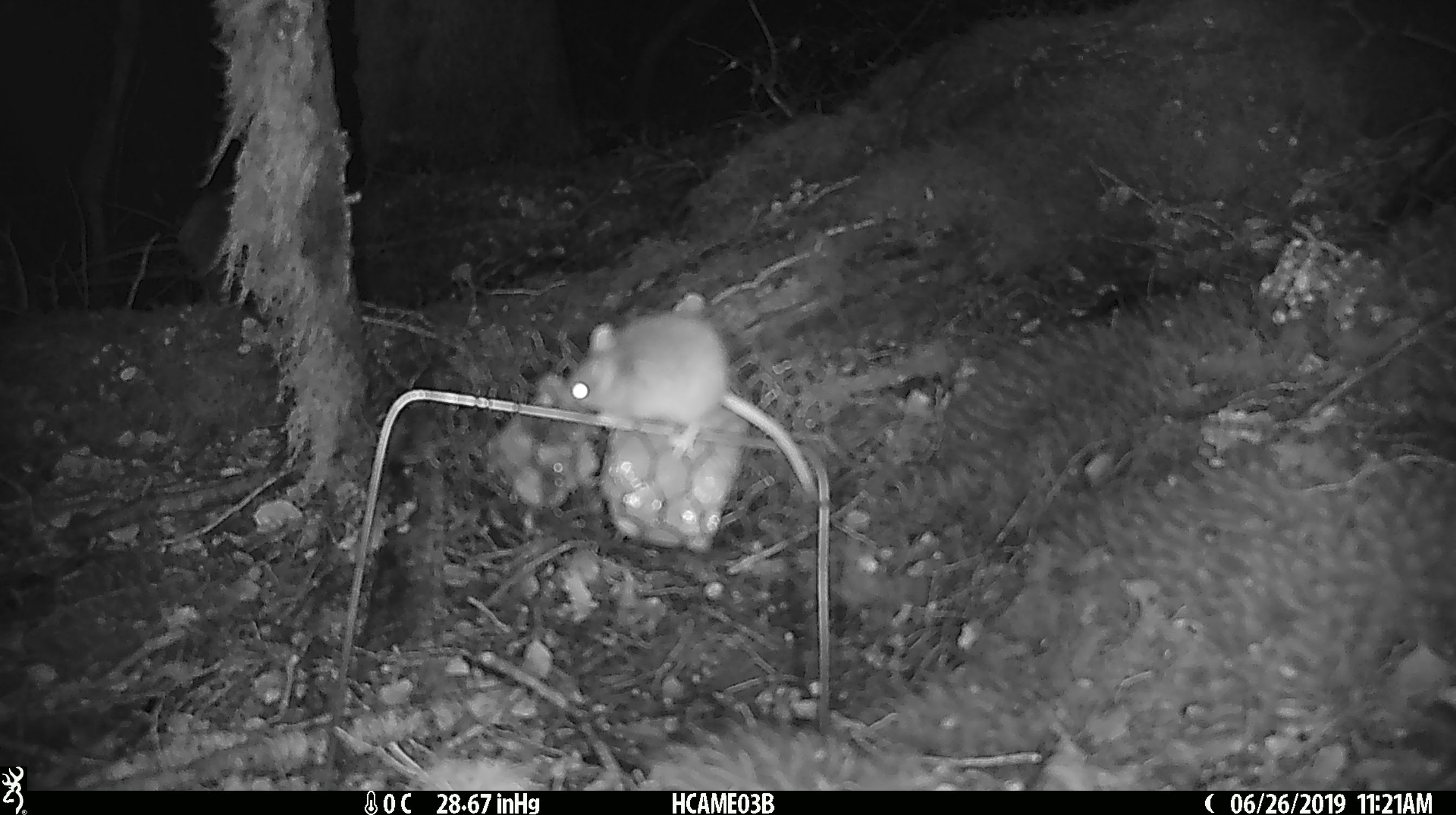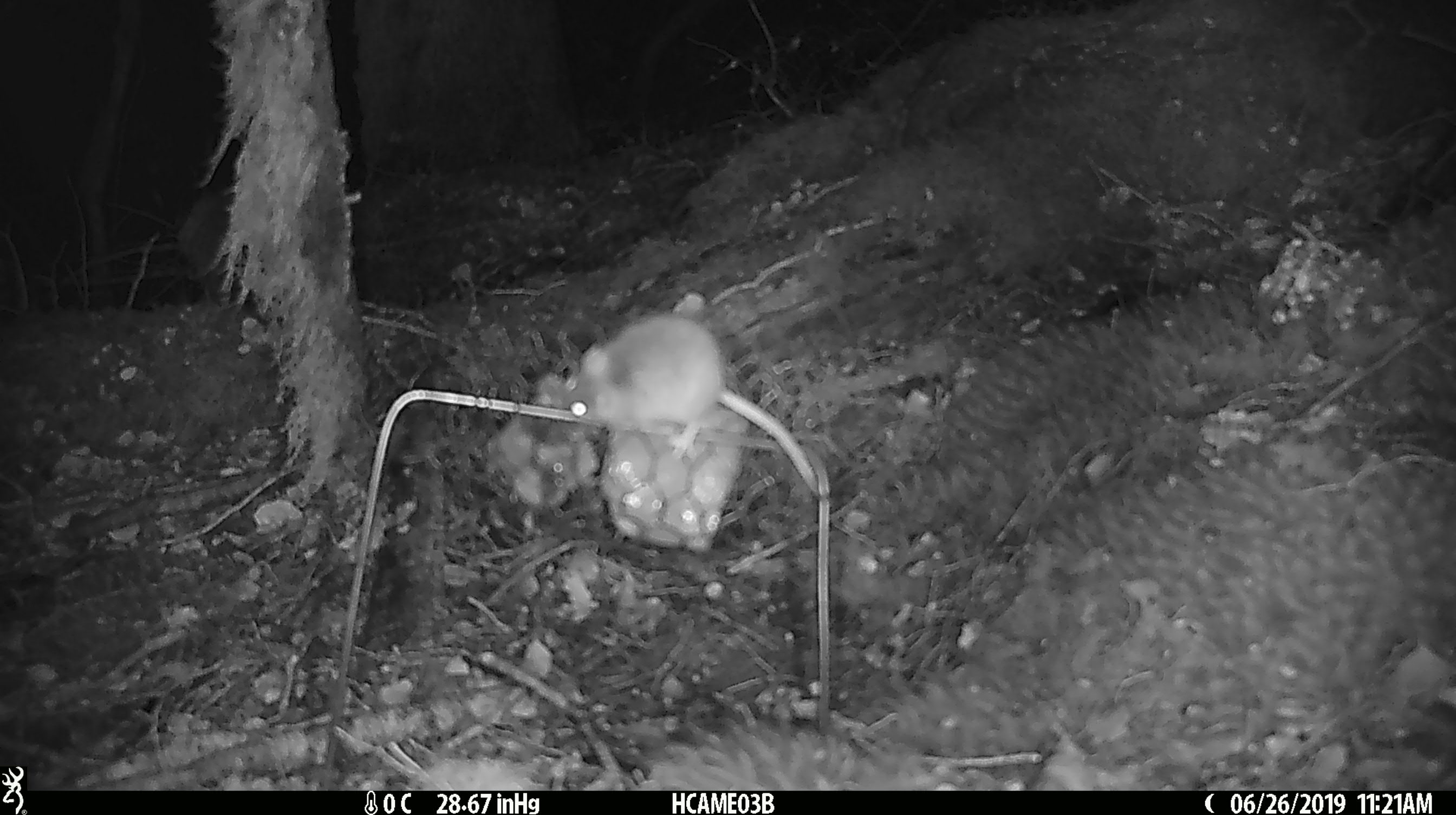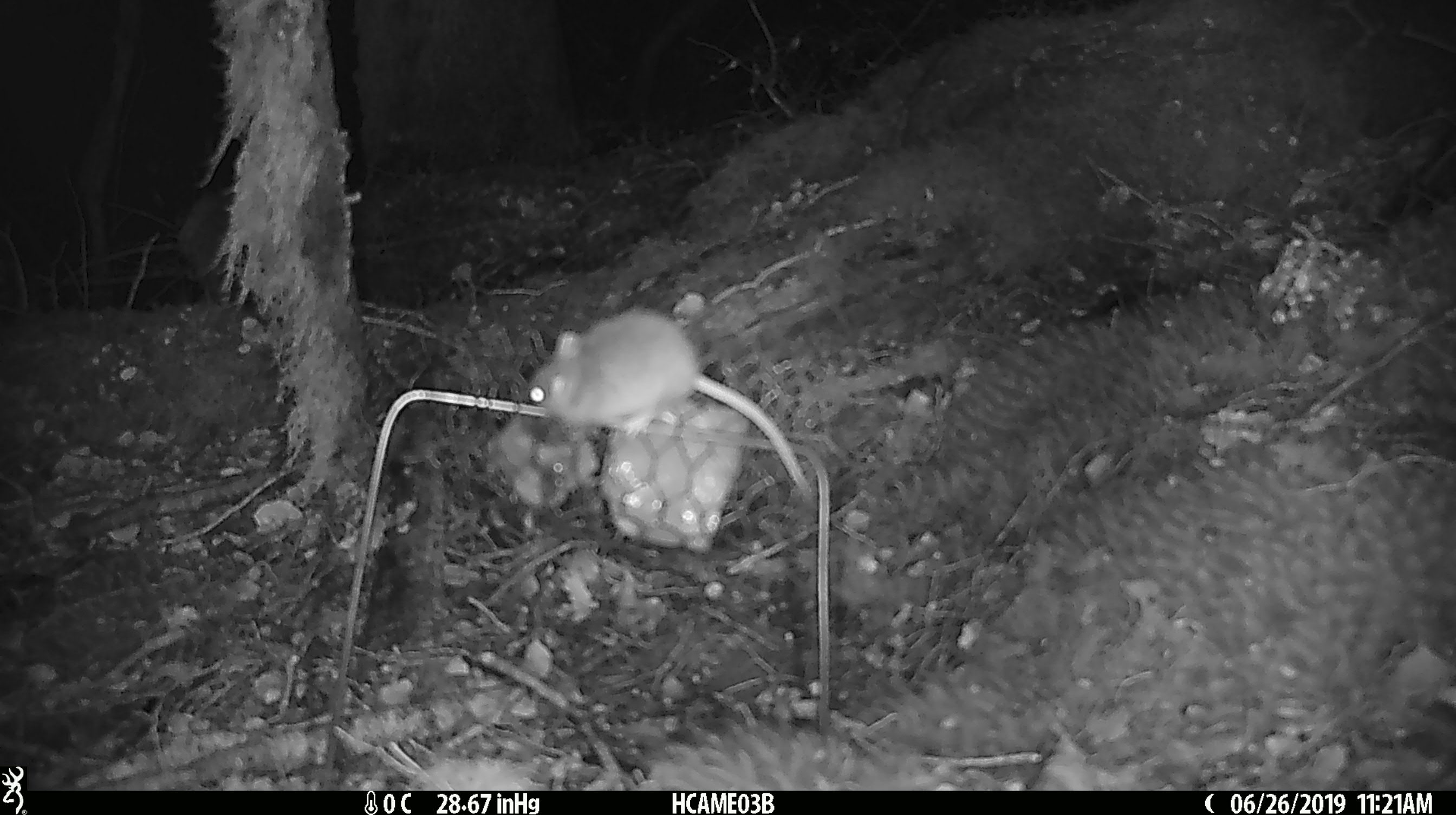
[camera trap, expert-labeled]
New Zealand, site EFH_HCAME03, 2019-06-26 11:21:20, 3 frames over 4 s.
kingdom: Animalia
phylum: Chordata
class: Mammalia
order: Rodentia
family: Muridae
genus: Mus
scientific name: Mus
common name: mouse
Mouse (Mus).